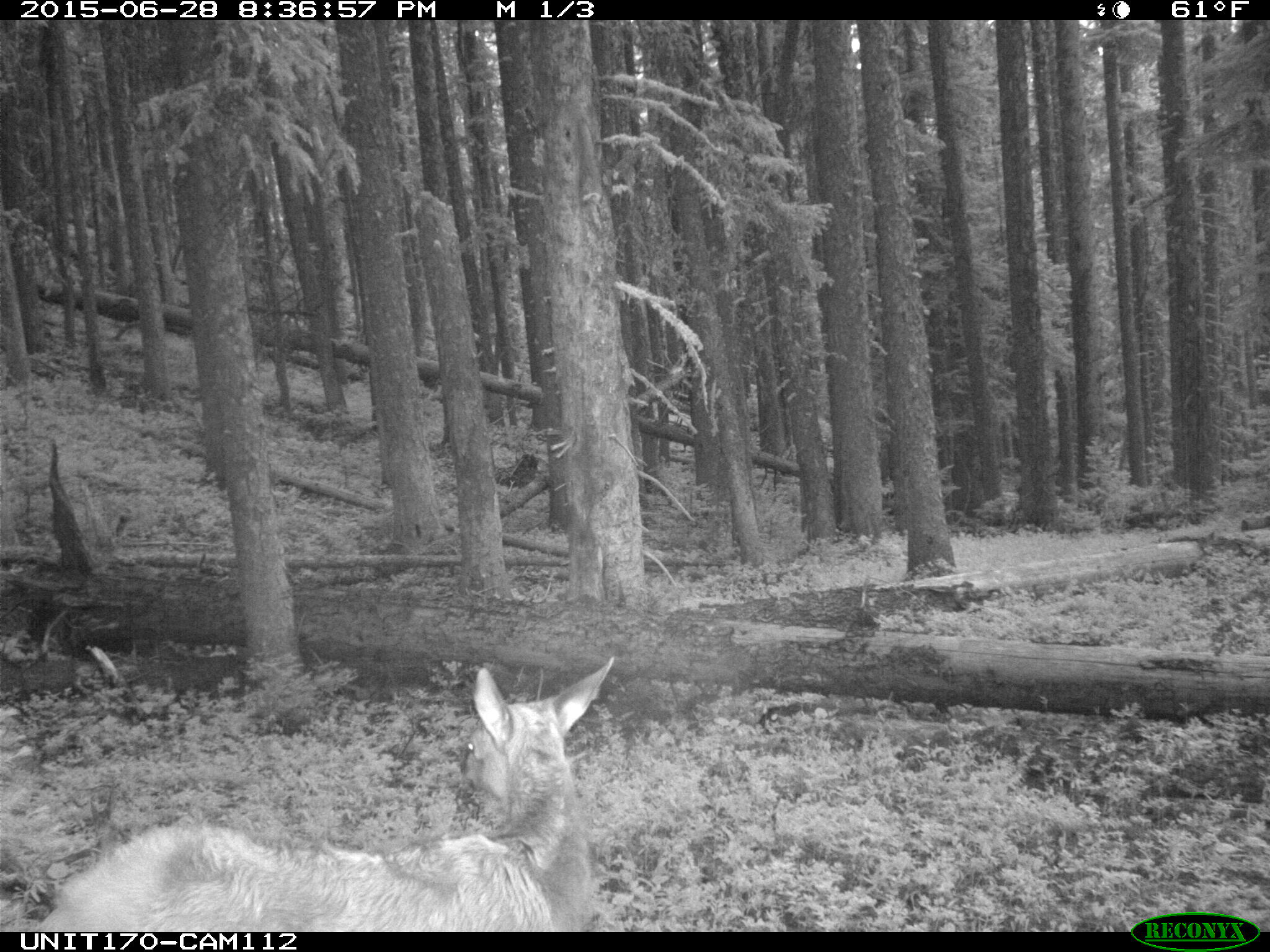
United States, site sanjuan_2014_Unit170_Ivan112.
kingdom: Animalia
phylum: Chordata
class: Mammalia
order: Artiodactyla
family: Cervidae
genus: Cervus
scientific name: Cervus elaphus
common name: red deer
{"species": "Cervus elaphus (red deer)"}